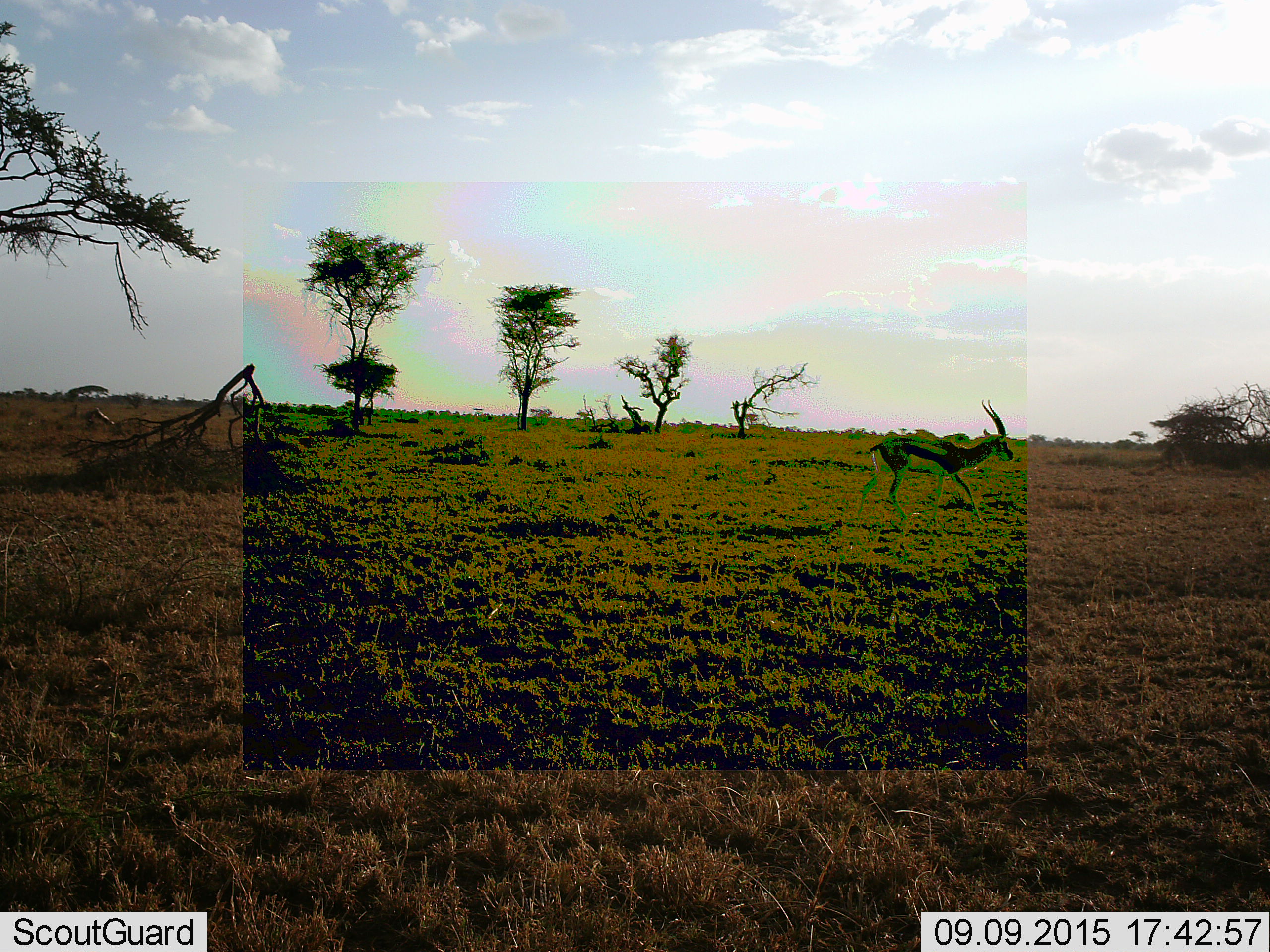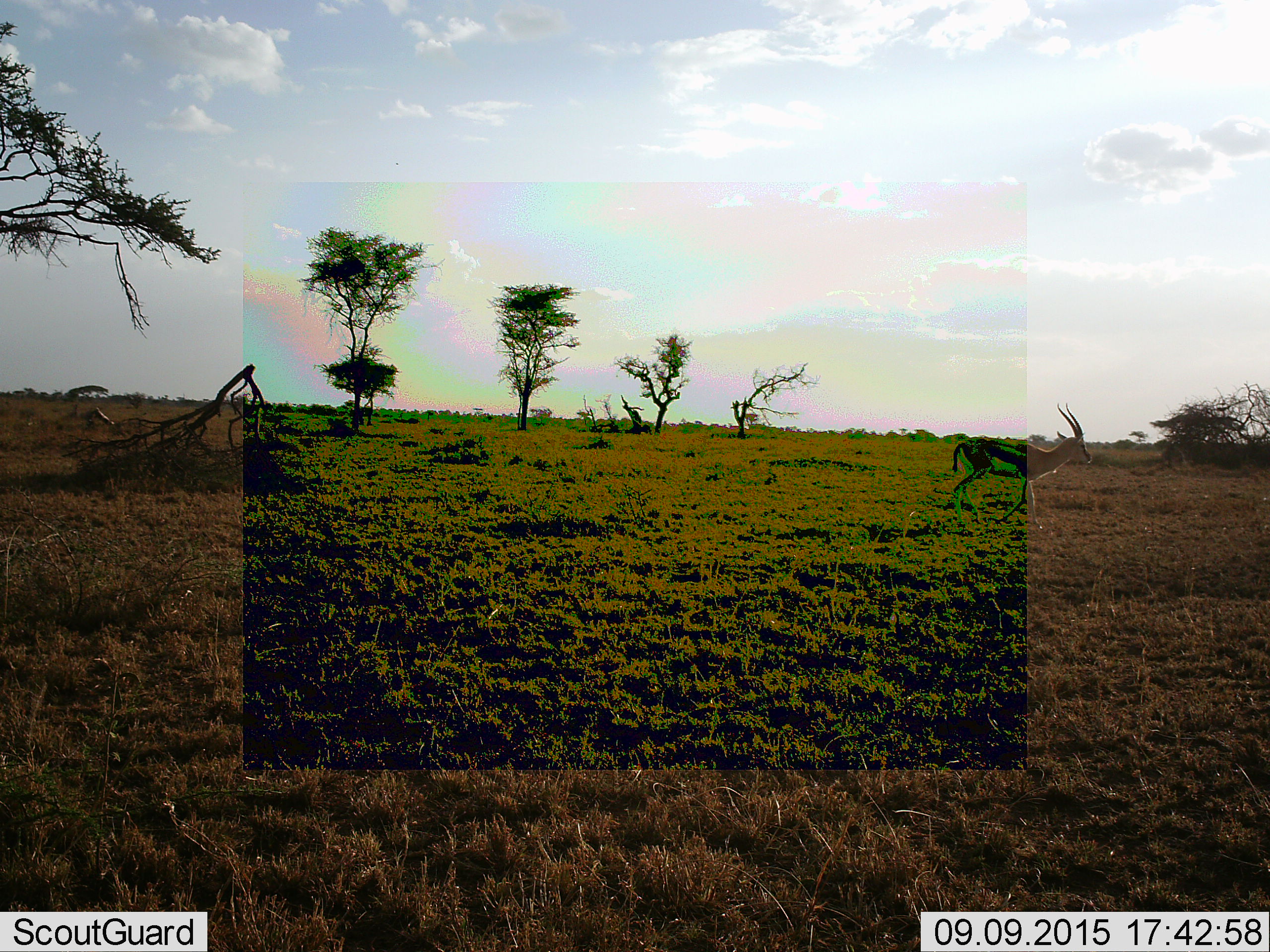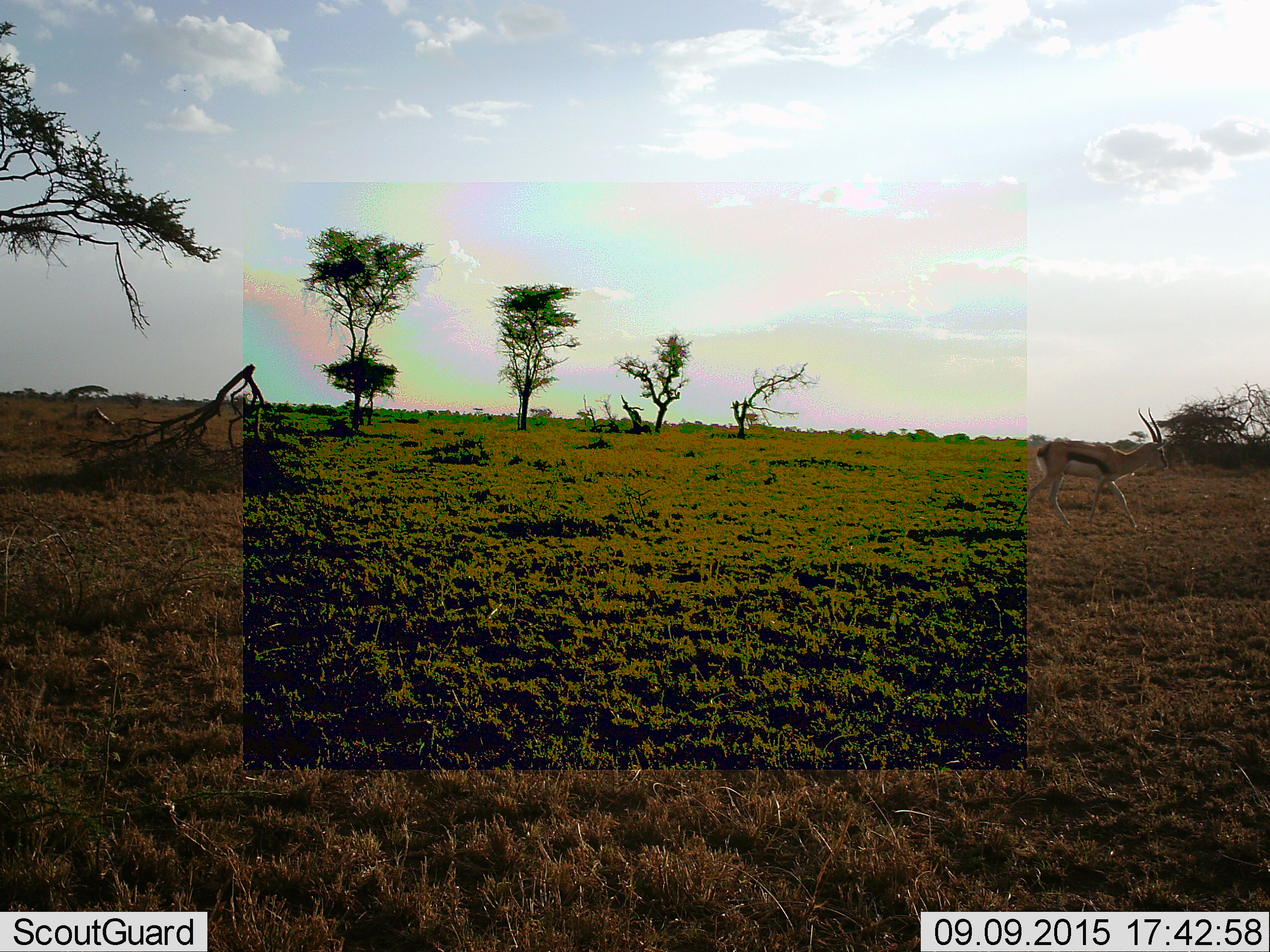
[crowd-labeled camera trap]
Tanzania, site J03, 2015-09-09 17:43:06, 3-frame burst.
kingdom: Animalia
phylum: Chordata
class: Mammalia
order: Artiodactyla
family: Bovidae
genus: Eudorcas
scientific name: Eudorcas thomsonii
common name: thomson's gazelle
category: gazellethomsons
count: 1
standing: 14%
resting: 0%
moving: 100%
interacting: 0%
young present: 0%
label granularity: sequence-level